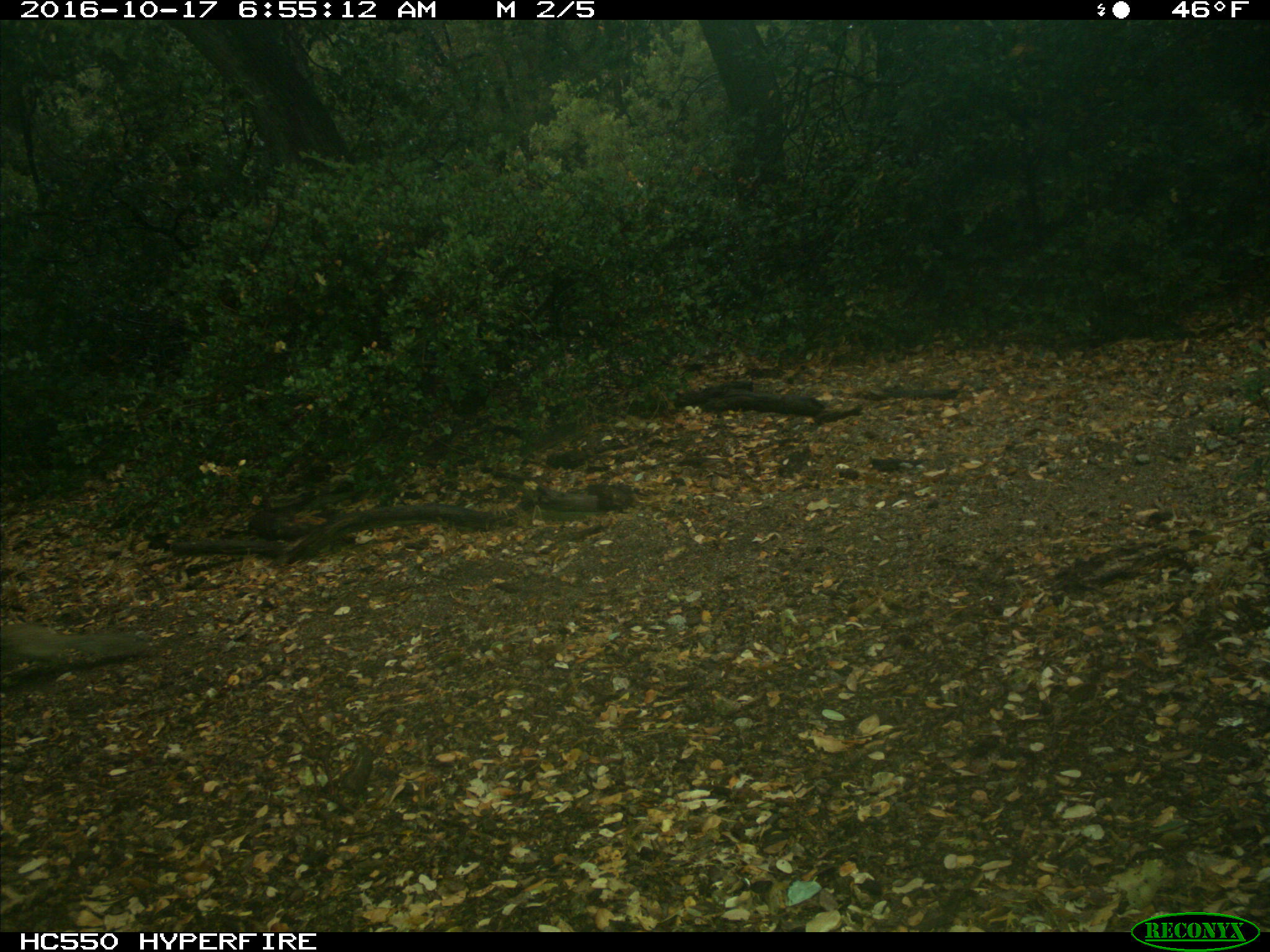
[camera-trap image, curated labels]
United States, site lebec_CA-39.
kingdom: Animalia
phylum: Chordata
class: Mammalia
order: Rodentia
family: Sciuridae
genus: Otospermophilus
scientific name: Otospermophilus beecheyi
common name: california ground squirrel